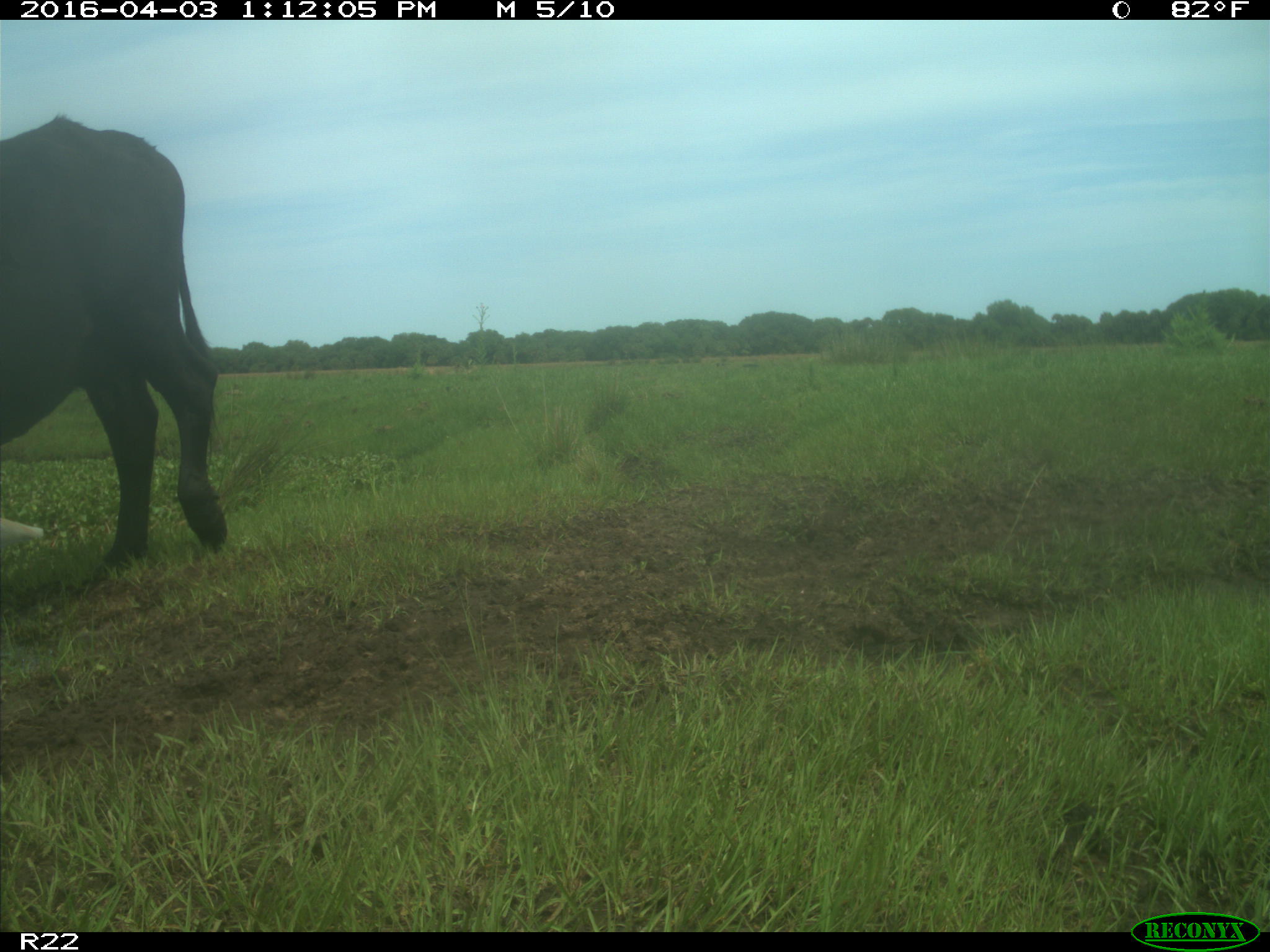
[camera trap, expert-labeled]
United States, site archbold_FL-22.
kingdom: Animalia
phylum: Chordata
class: Mammalia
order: Artiodactyla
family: Bovidae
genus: Bos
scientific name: Bos taurus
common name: domestic cow